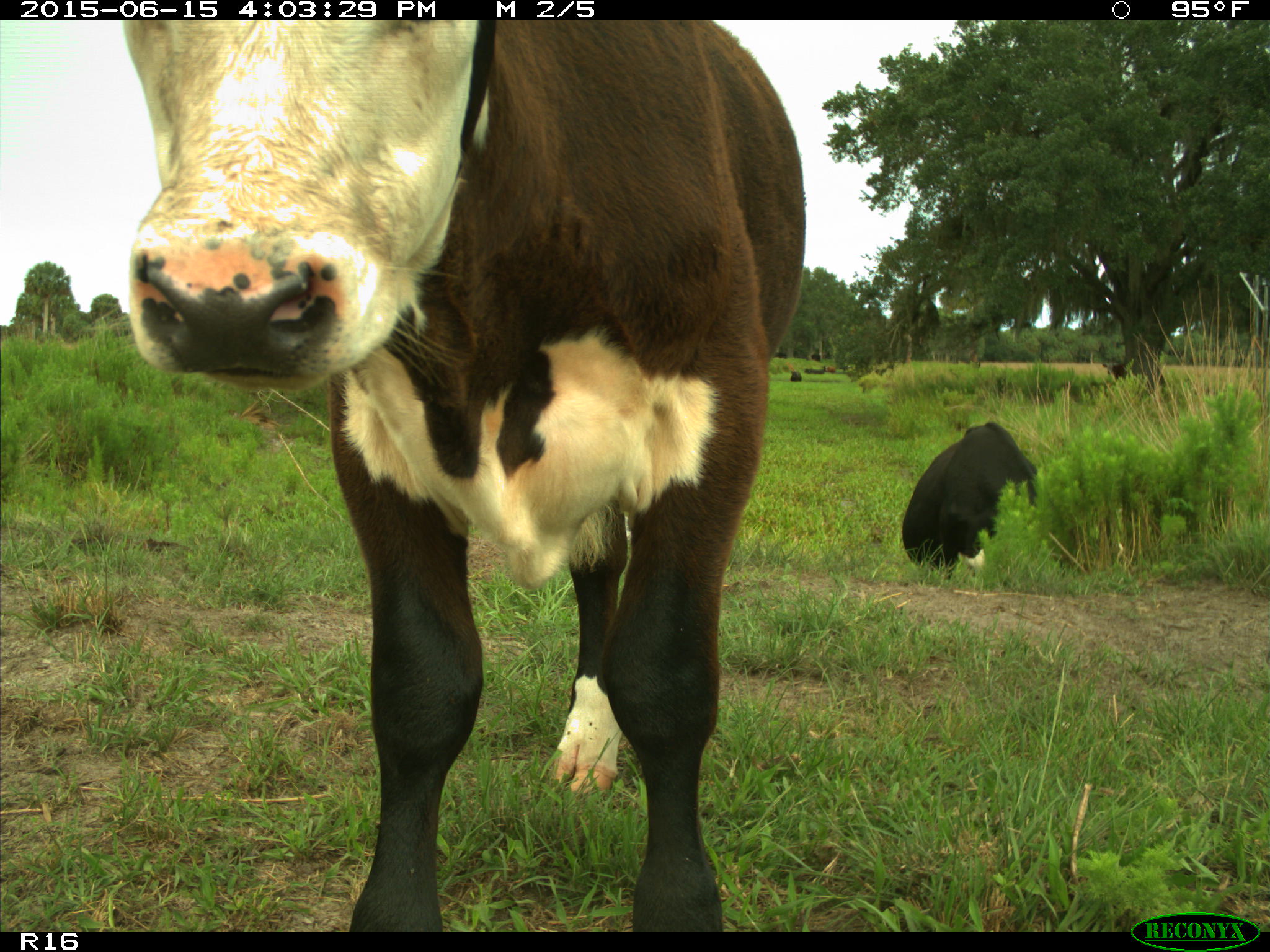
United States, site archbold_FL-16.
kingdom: Animalia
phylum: Chordata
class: Mammalia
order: Artiodactyla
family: Bovidae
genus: Bos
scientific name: Bos taurus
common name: domestic cow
Bos taurus (domestic cow).